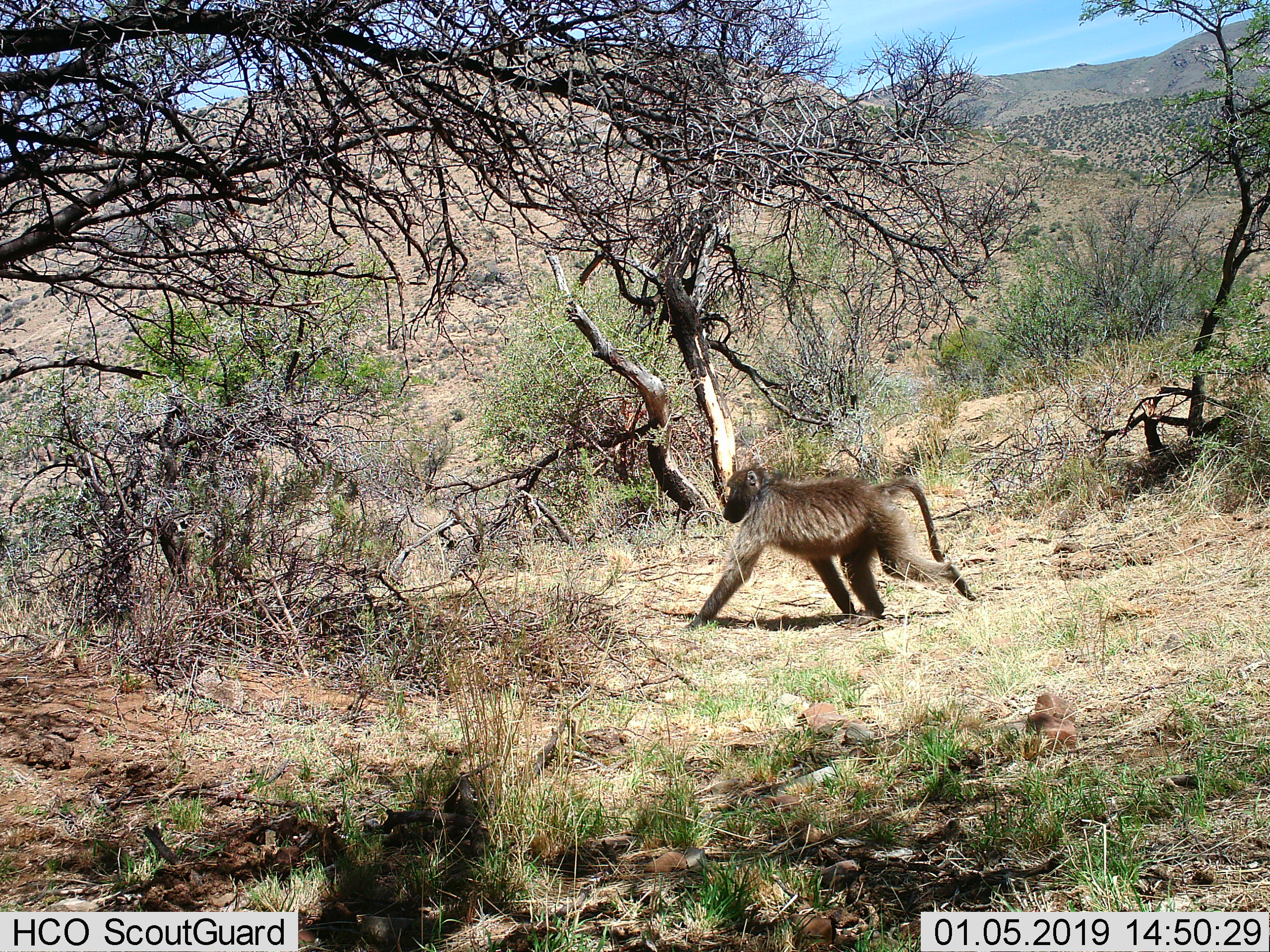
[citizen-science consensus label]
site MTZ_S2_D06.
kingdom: Animalia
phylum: Chordata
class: Mammalia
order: Primates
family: Cercopithecidae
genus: Papio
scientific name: Papio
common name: baboon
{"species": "baboon (Papio)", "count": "1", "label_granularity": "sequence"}